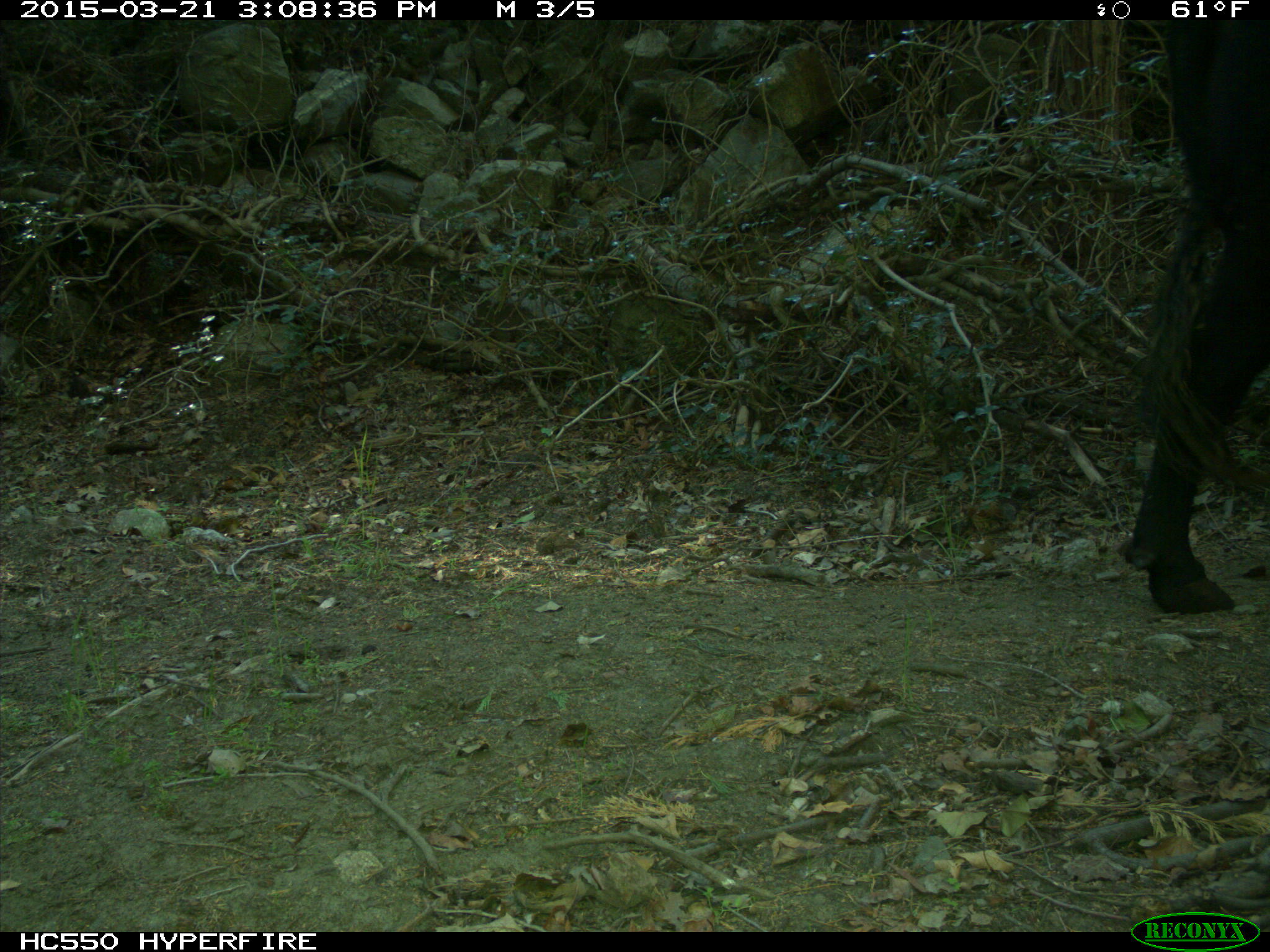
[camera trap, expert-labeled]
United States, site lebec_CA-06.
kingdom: Animalia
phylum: Chordata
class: Mammalia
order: Artiodactyla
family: Bovidae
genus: Bos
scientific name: Bos taurus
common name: domestic cow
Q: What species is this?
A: Bos taurus (domestic cow).